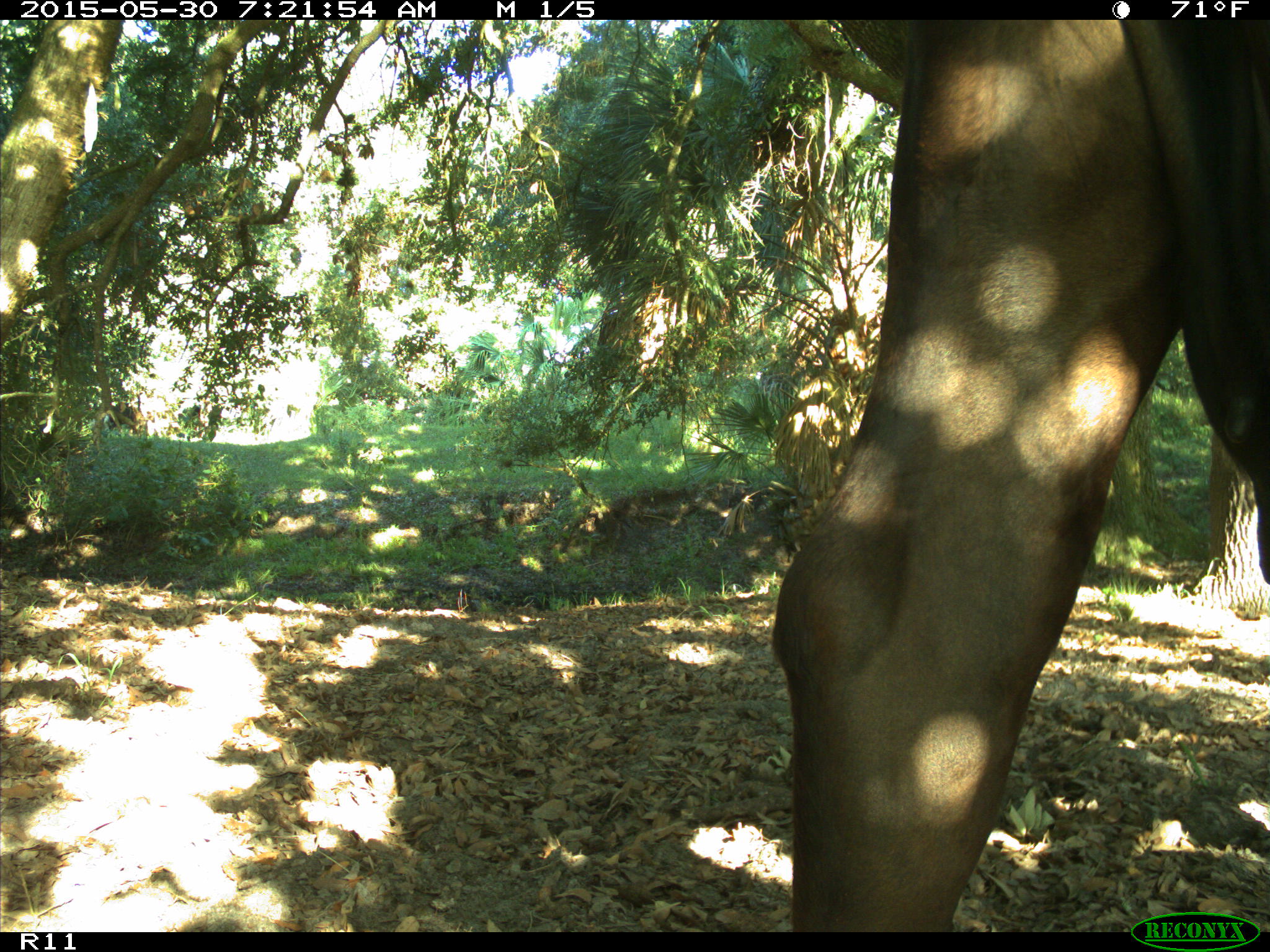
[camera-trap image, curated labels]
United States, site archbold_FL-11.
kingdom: Animalia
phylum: Chordata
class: Mammalia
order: Artiodactyla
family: Bovidae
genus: Bos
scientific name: Bos taurus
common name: domestic cow